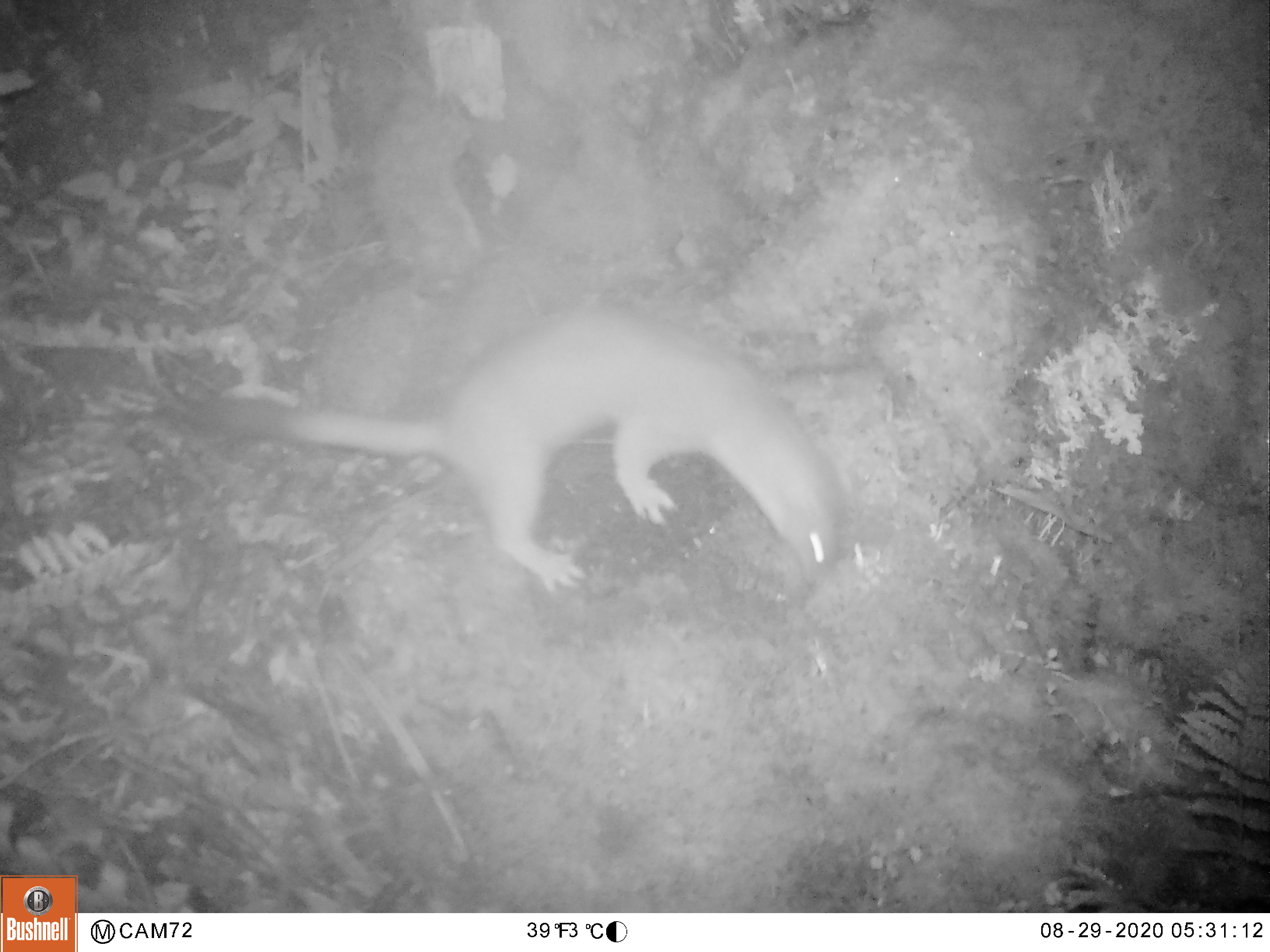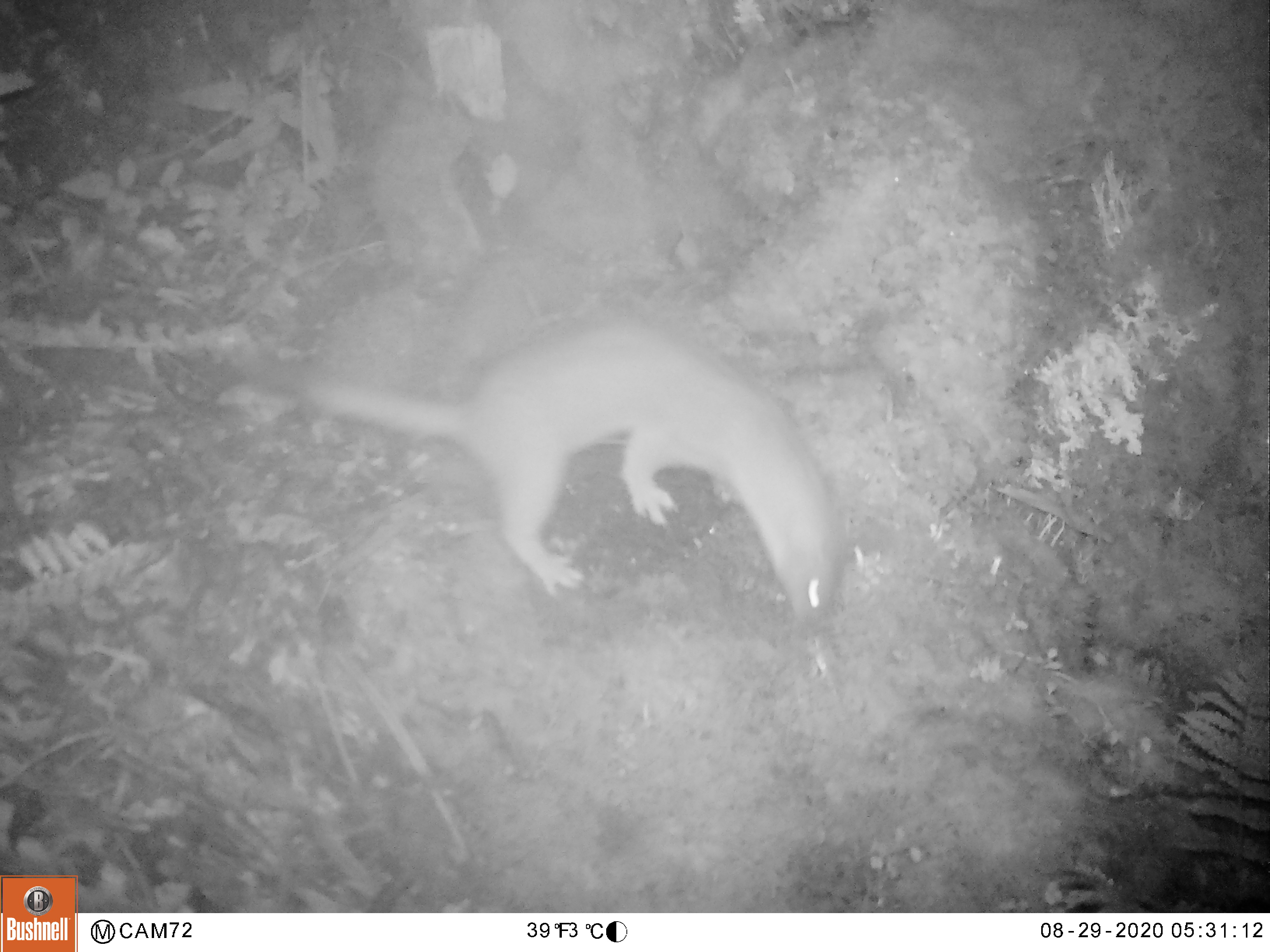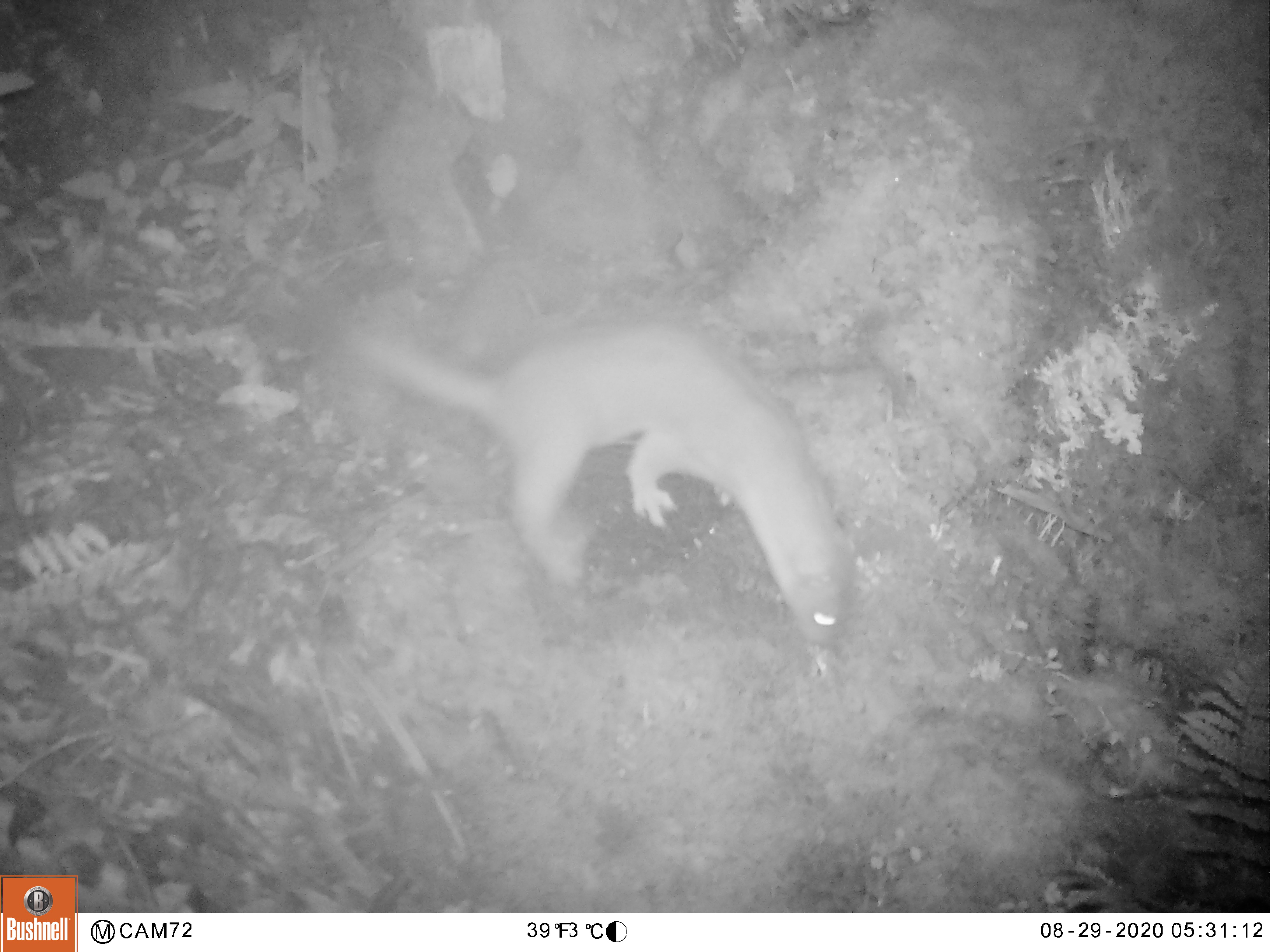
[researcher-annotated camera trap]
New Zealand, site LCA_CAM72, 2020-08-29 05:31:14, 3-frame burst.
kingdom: Animalia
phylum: Chordata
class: Mammalia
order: Carnivora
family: Mustelidae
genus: Mustela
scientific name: Mustela erminea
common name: stoat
Stoat (Mustela erminea).